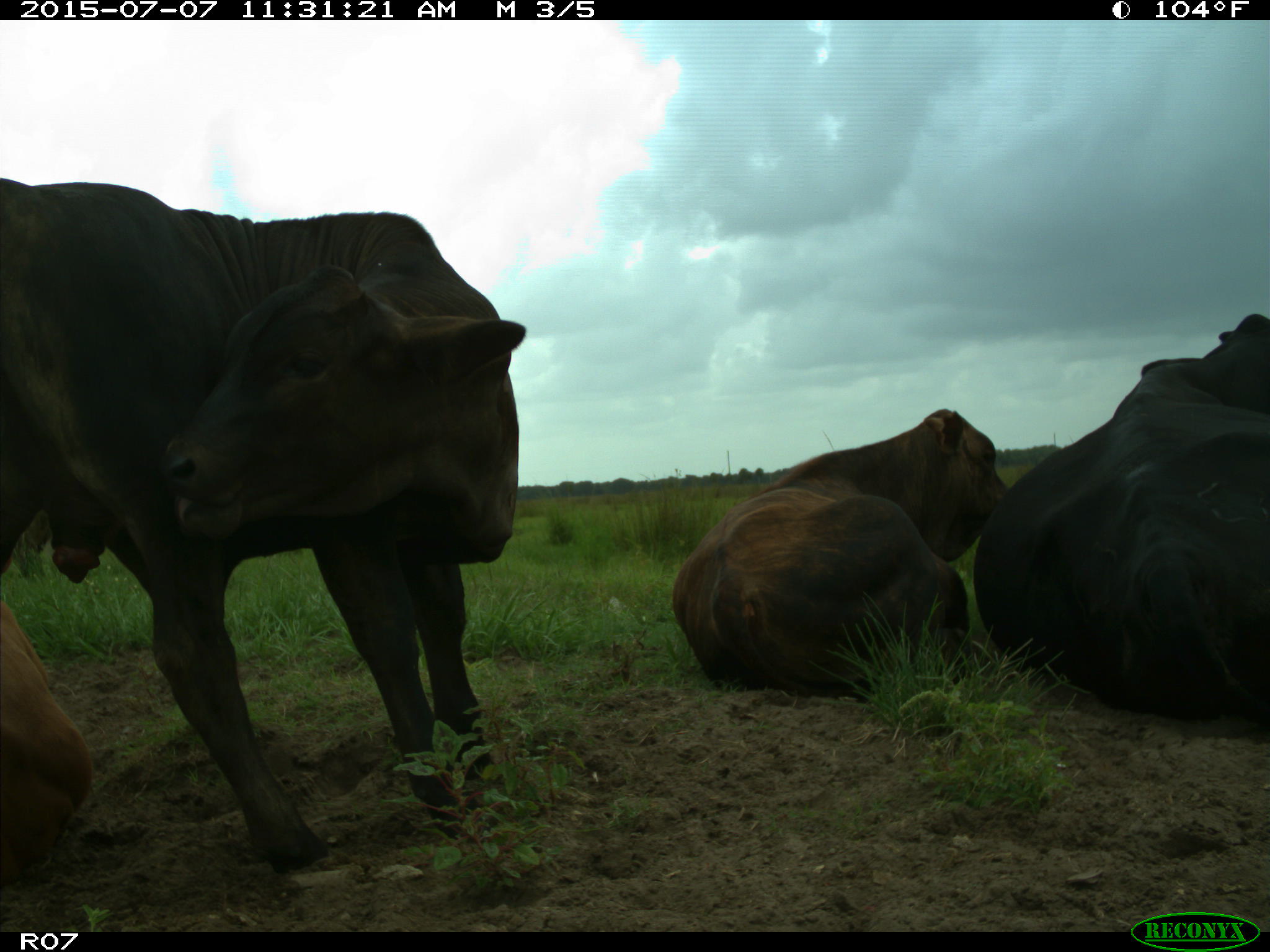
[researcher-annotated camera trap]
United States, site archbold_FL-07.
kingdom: Animalia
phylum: Chordata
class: Mammalia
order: Artiodactyla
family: Bovidae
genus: Bos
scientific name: Bos taurus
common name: domestic cow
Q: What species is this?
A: Bos taurus (domestic cow).